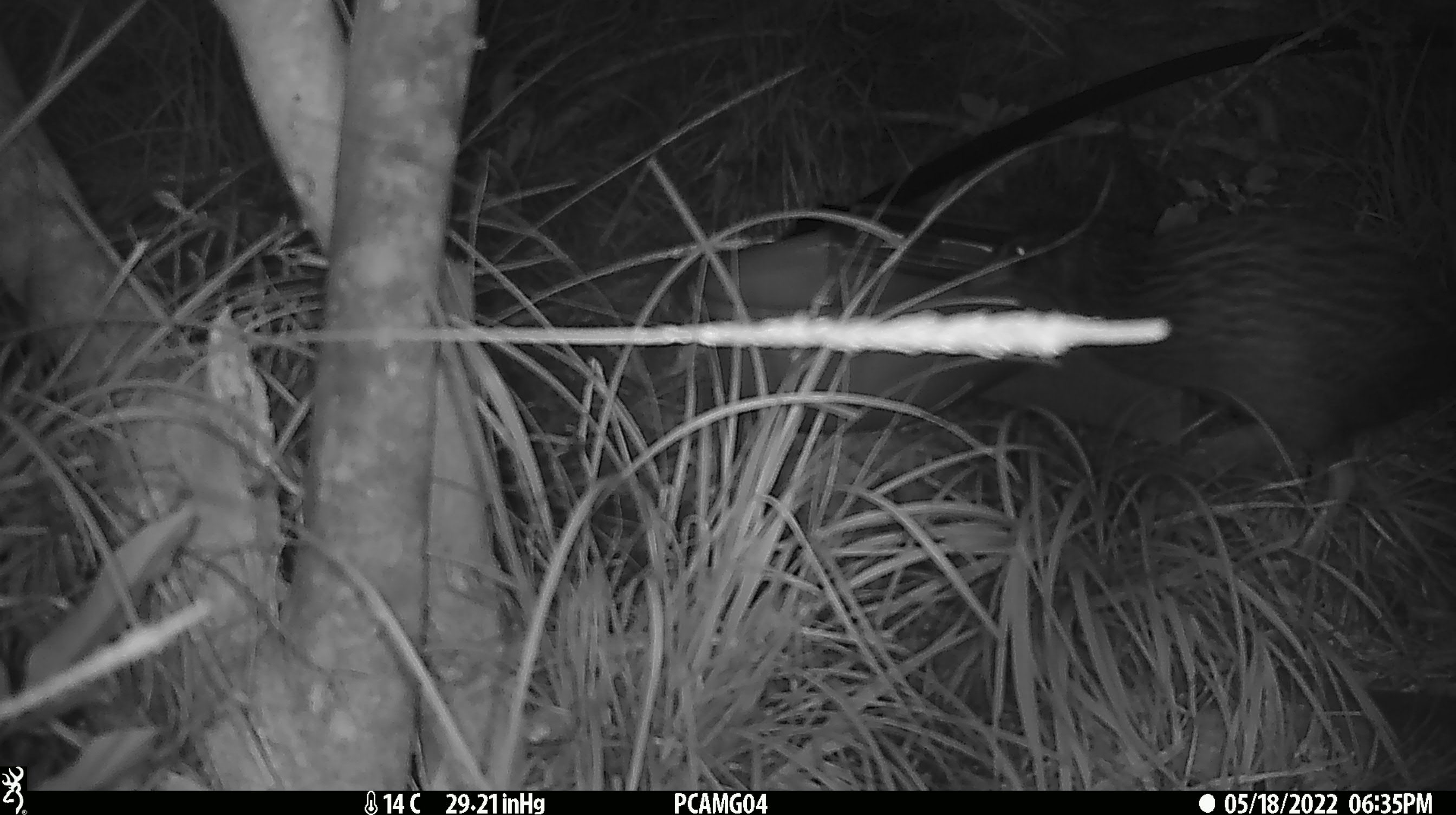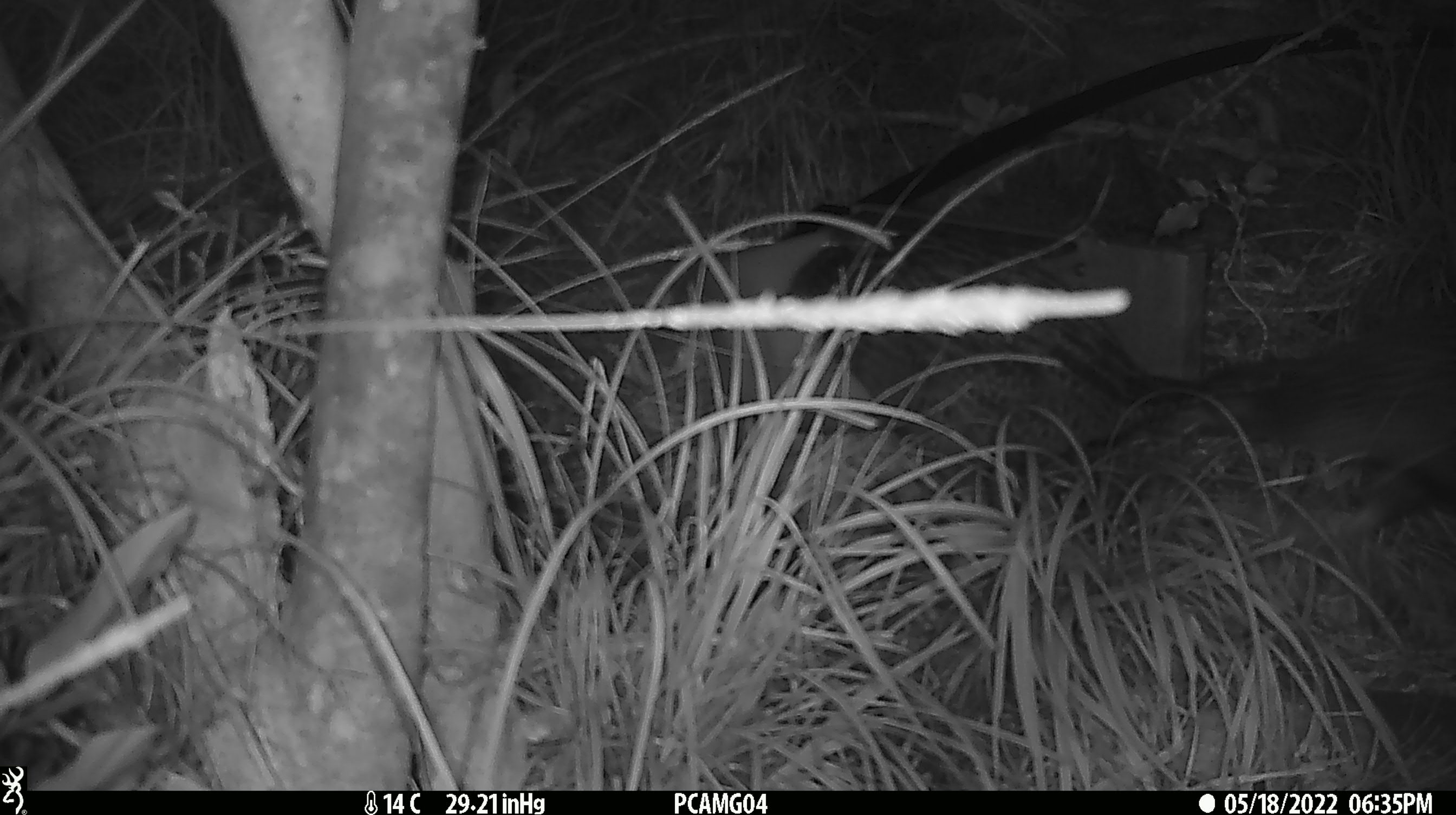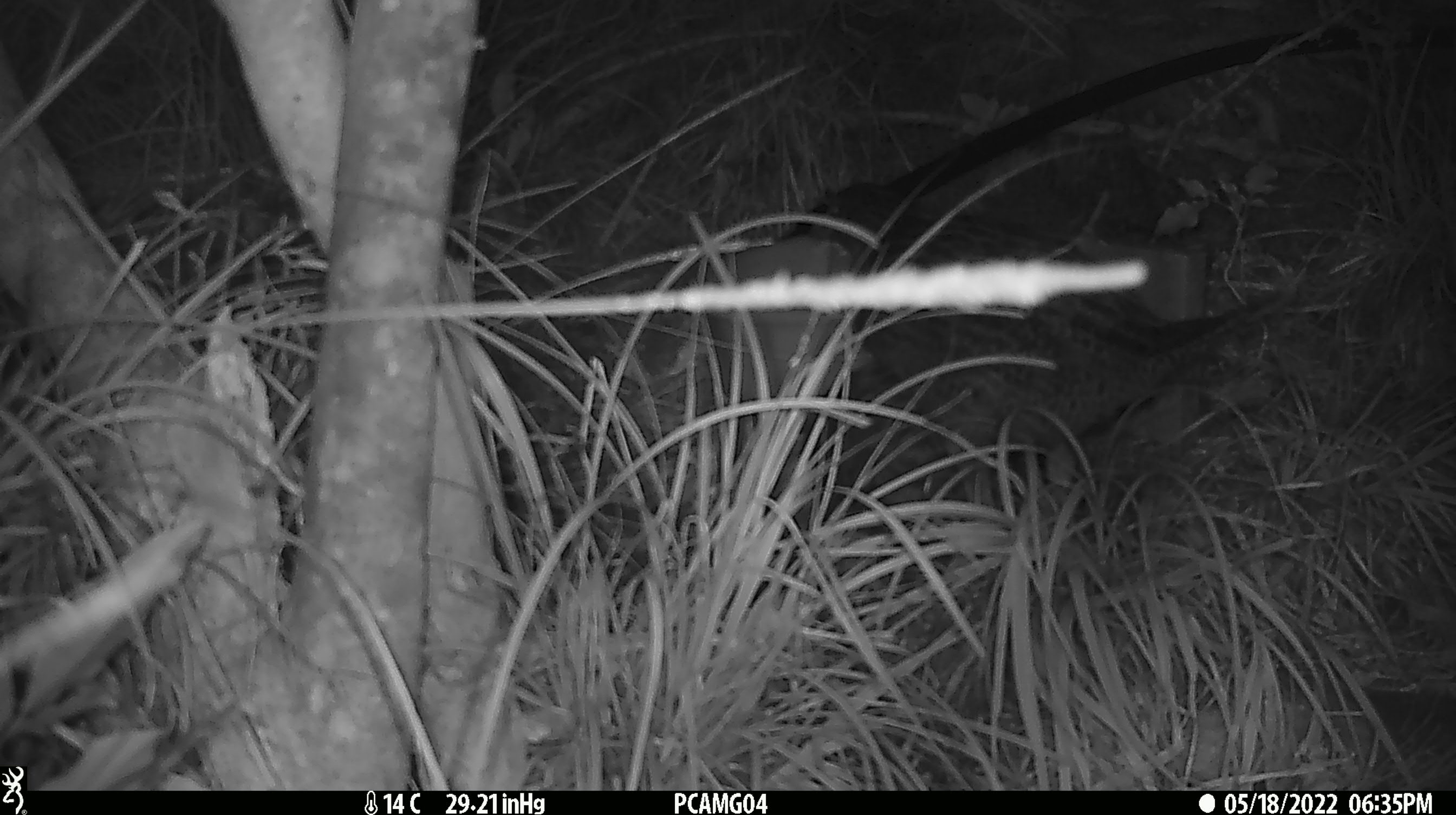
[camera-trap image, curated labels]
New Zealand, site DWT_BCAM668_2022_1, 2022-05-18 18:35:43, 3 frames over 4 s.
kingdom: Animalia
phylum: Chordata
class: Aves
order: Gruiformes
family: Rallidae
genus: Gallirallus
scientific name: Gallirallus australis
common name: weka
Weka (Gallirallus australis).